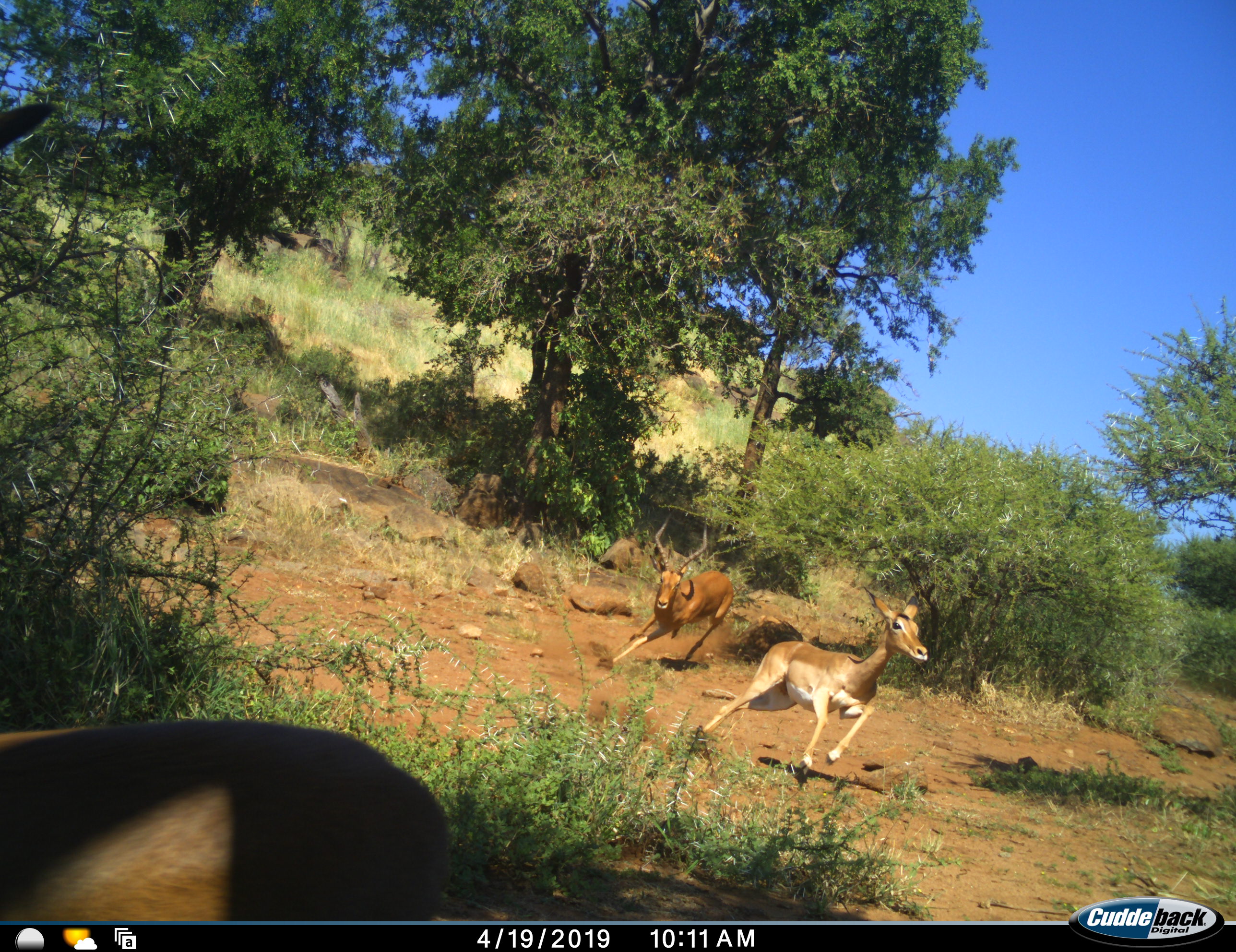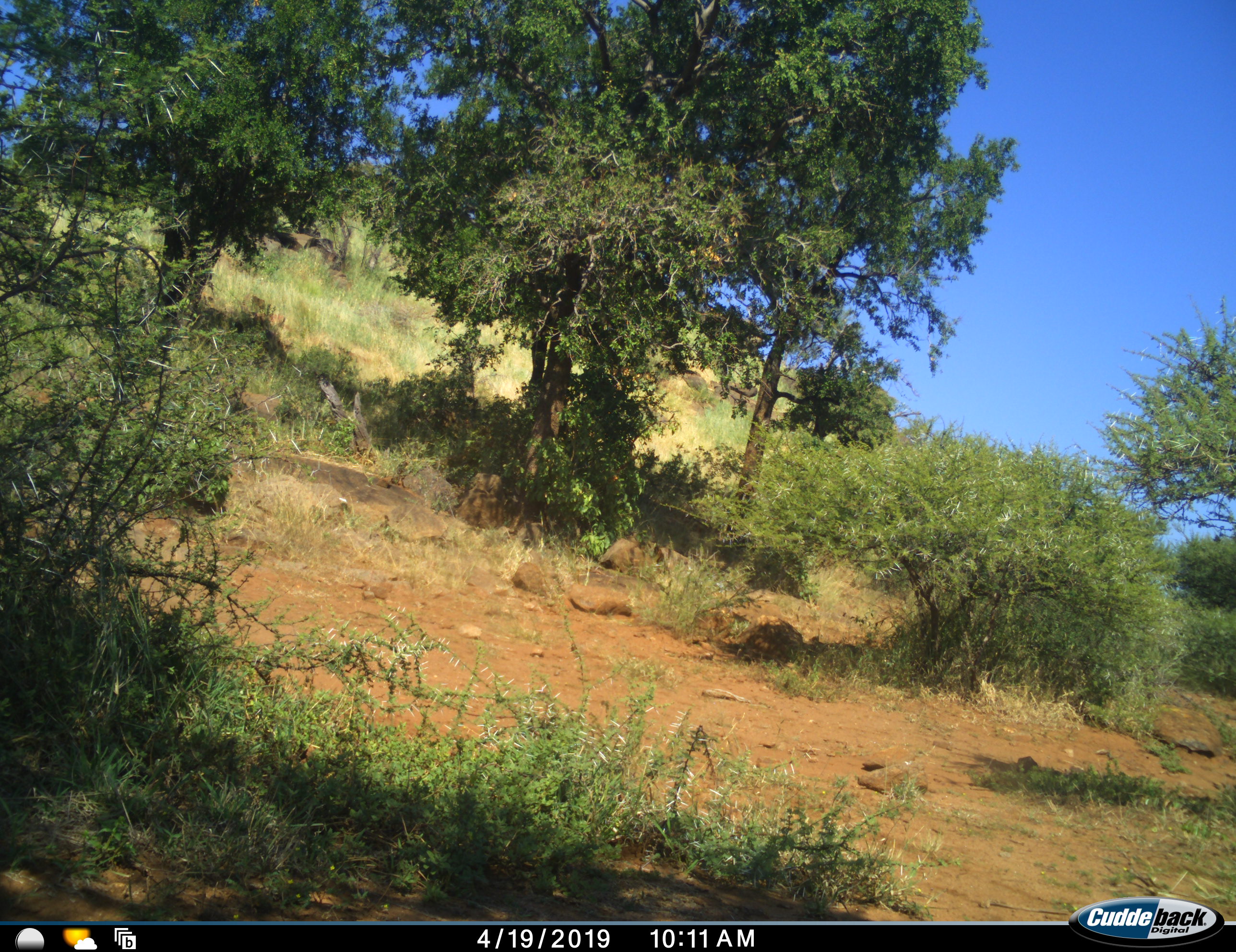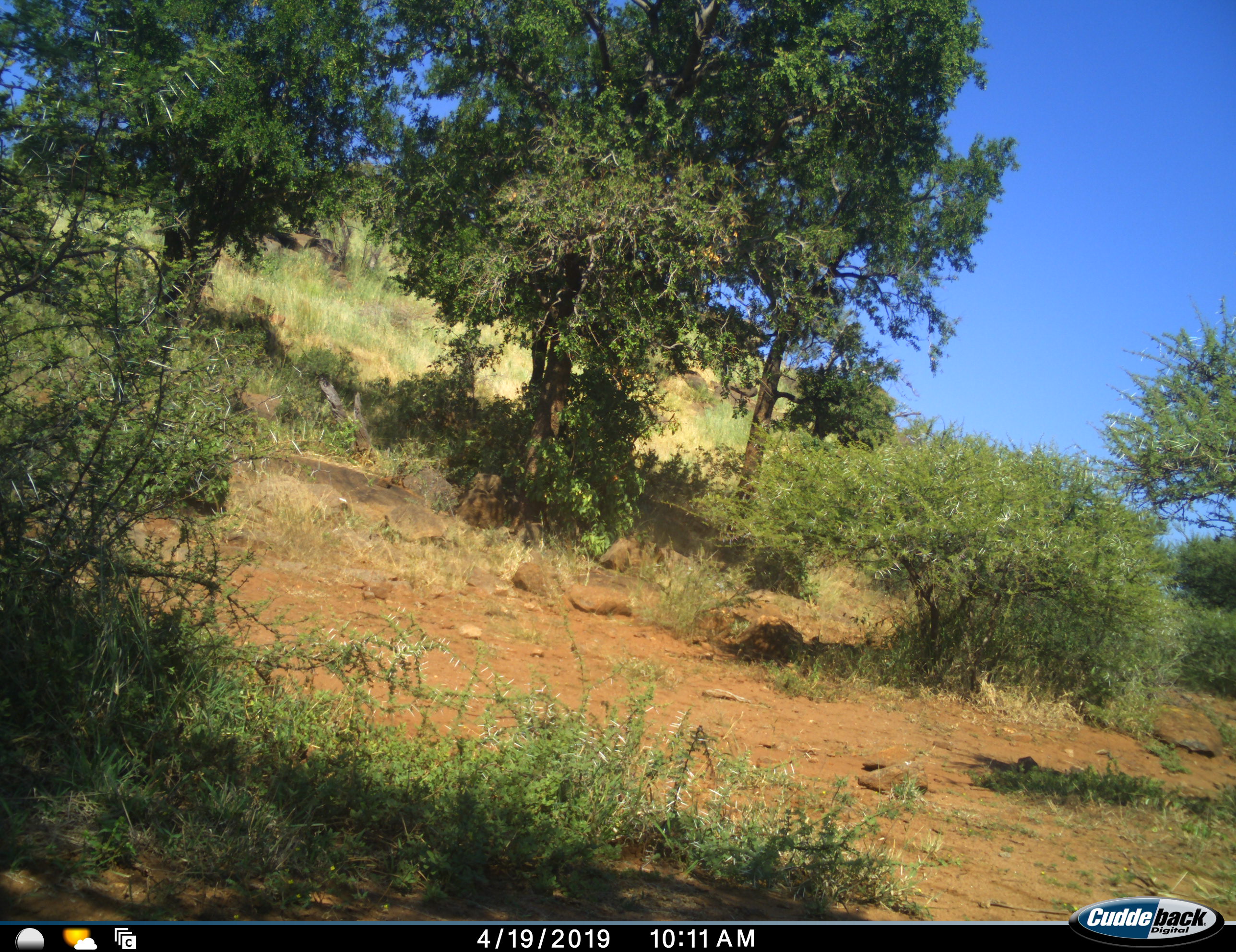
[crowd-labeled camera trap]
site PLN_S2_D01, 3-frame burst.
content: unidentified animal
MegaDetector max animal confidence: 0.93